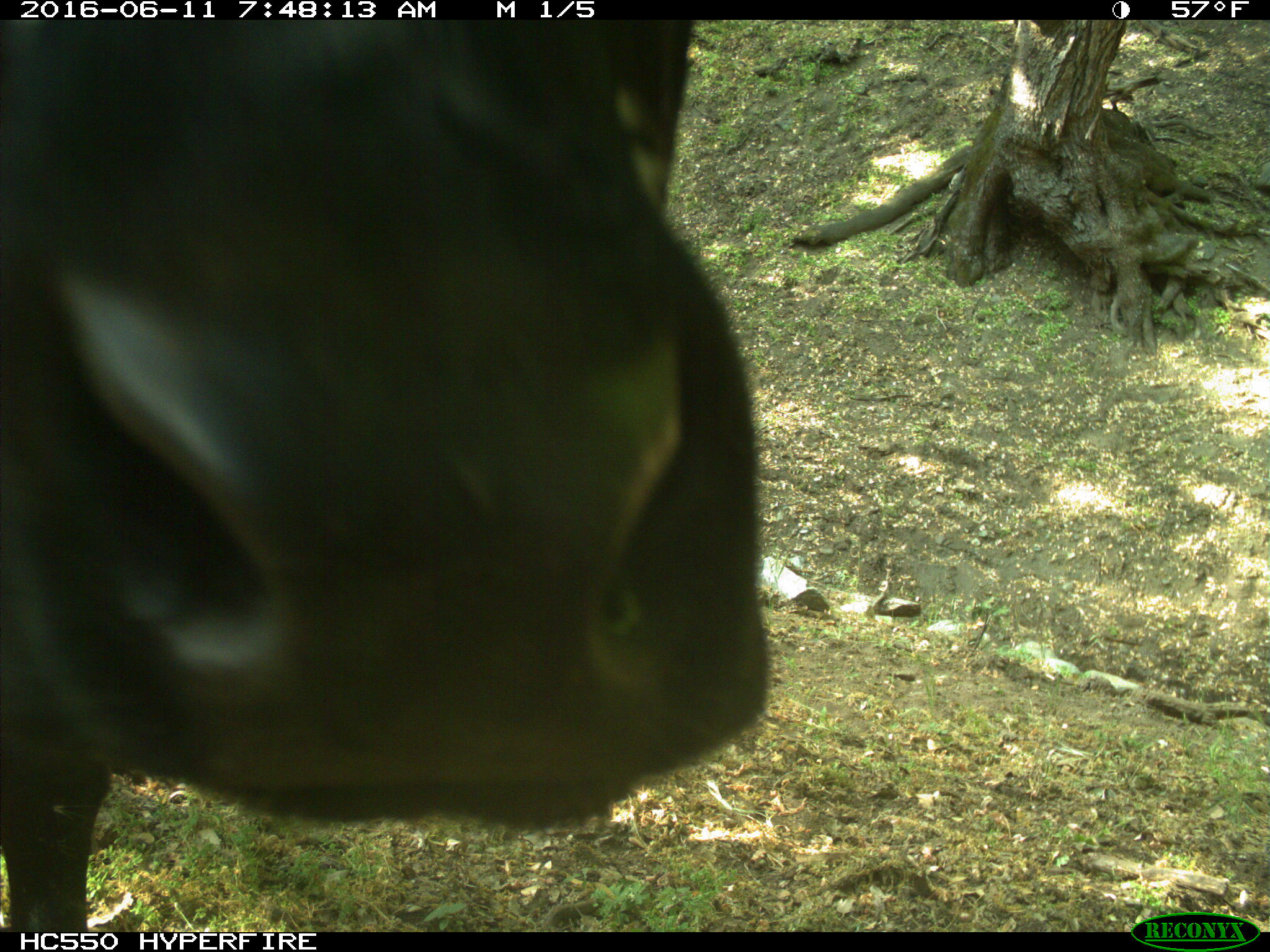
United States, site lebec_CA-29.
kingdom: Animalia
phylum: Chordata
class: Mammalia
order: Artiodactyla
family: Bovidae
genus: Bos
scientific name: Bos taurus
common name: domestic cow